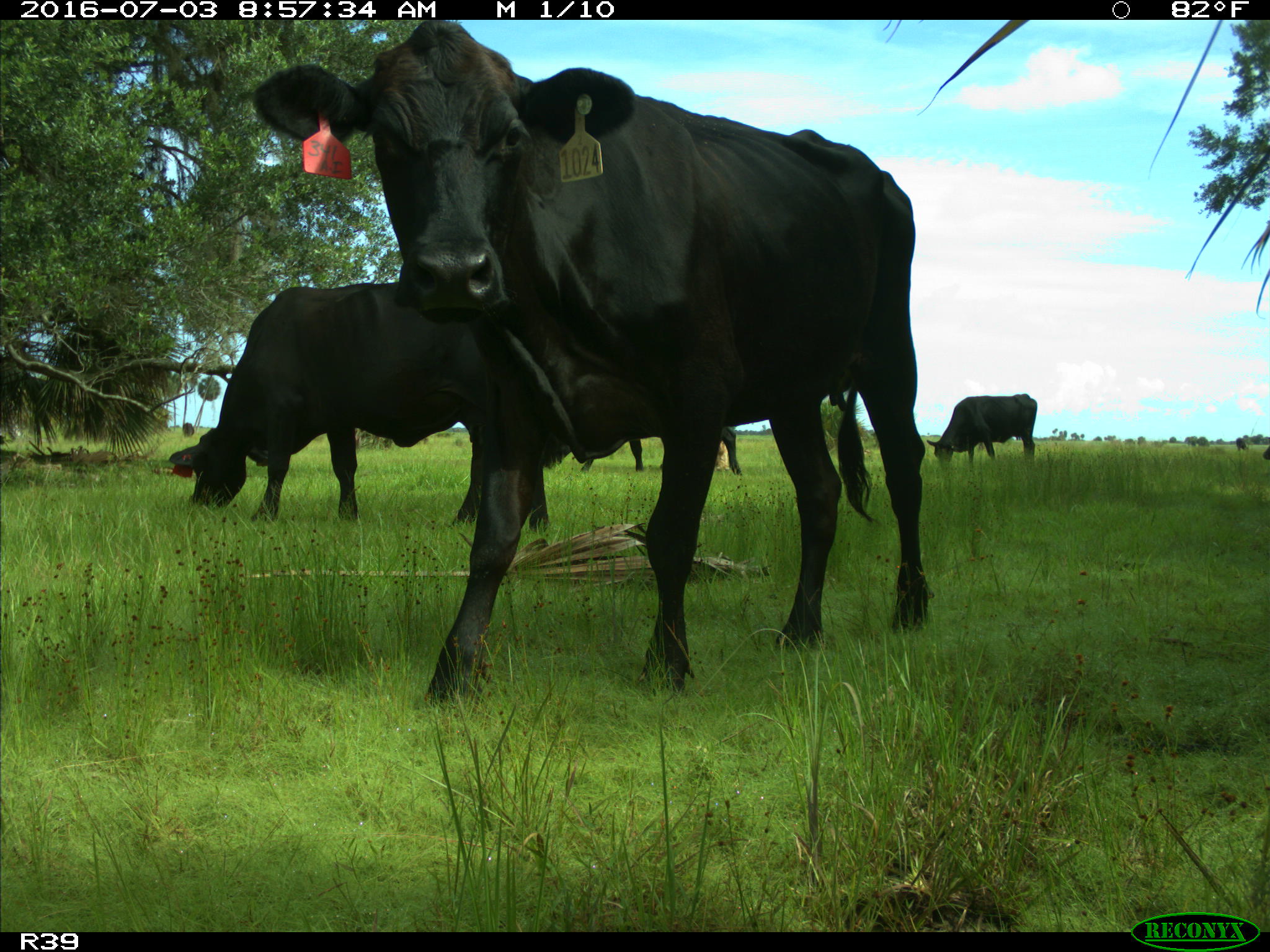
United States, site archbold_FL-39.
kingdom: Animalia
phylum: Chordata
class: Mammalia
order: Artiodactyla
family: Bovidae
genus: Bos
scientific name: Bos taurus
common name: domestic cow